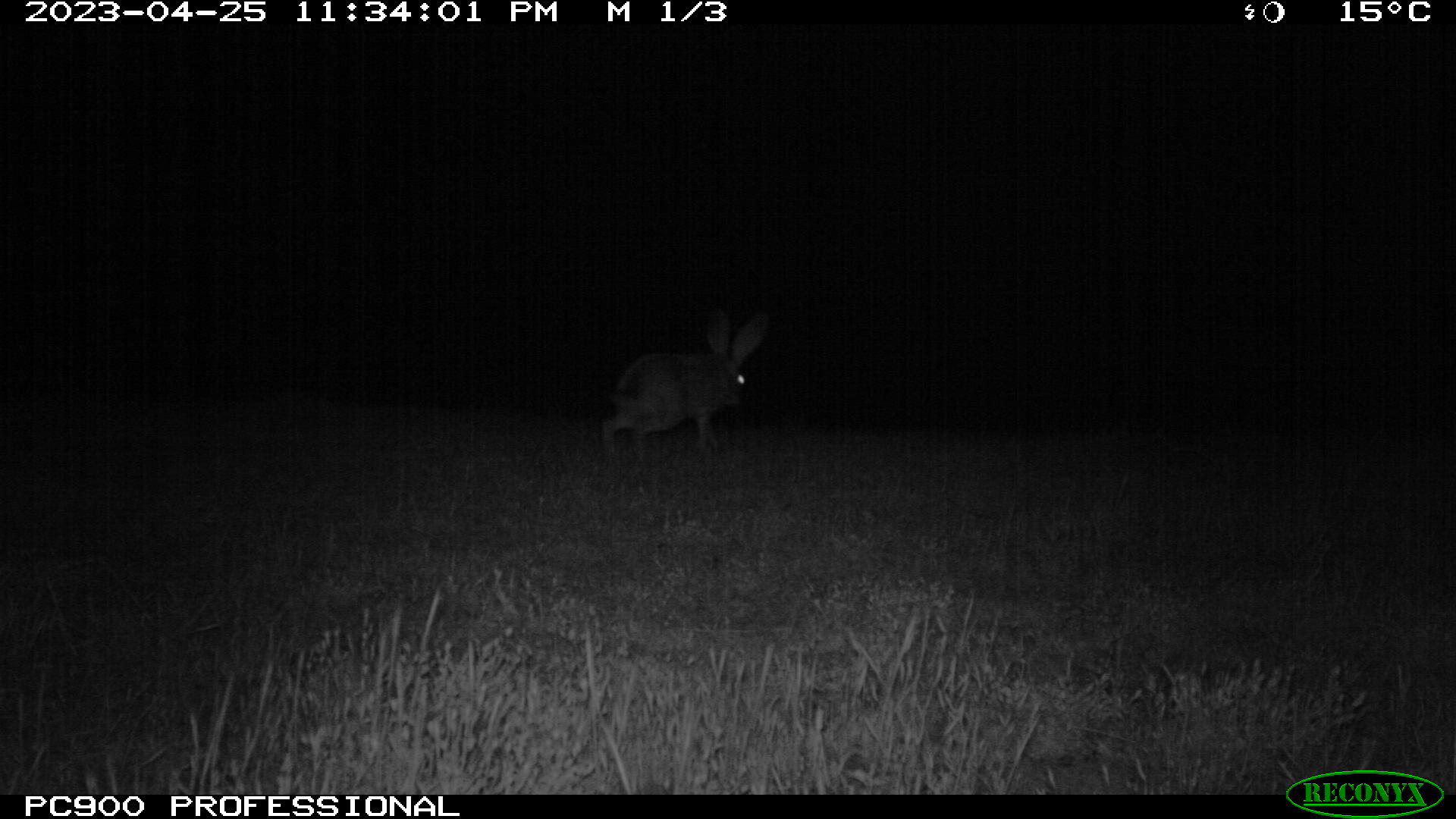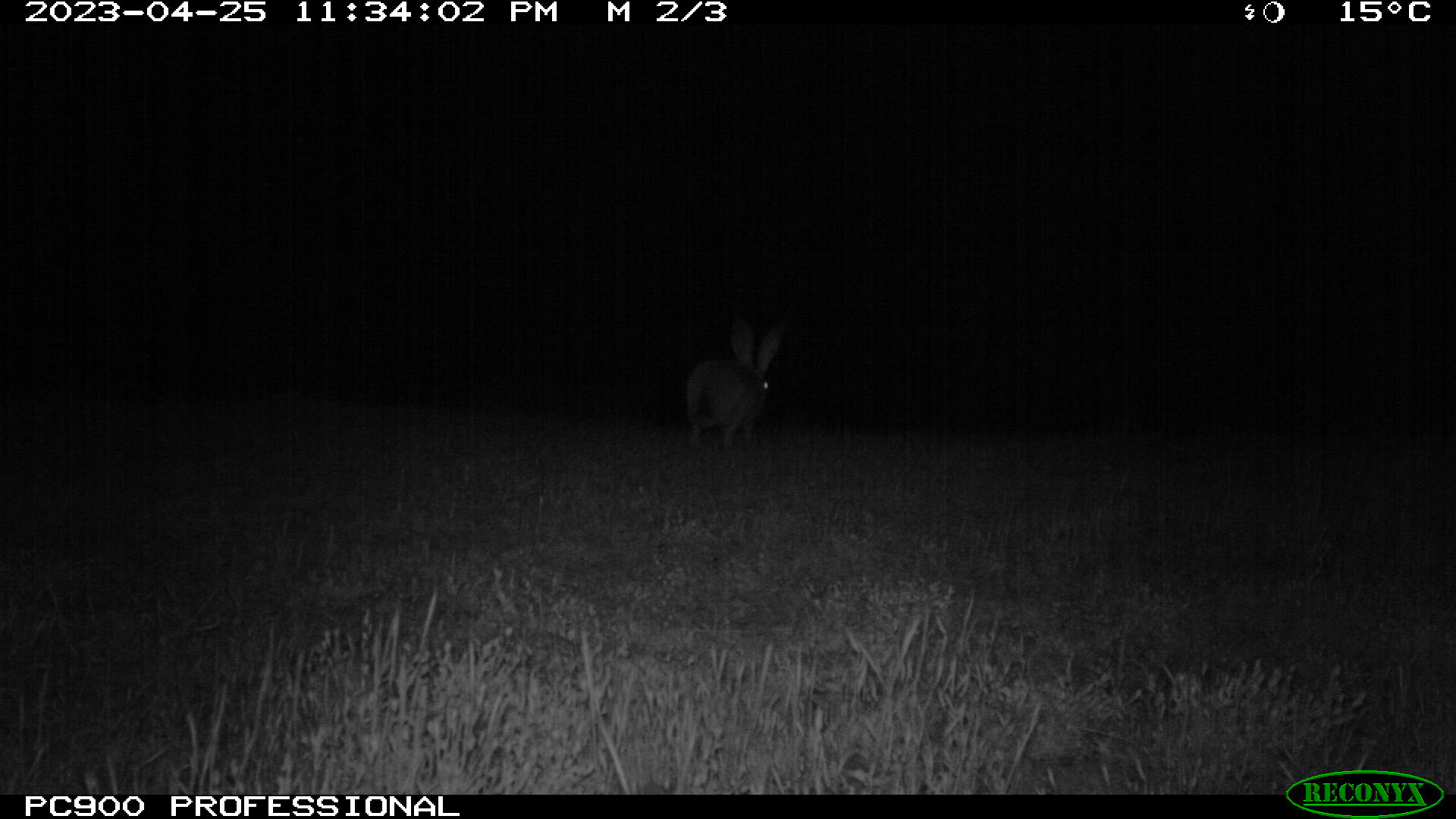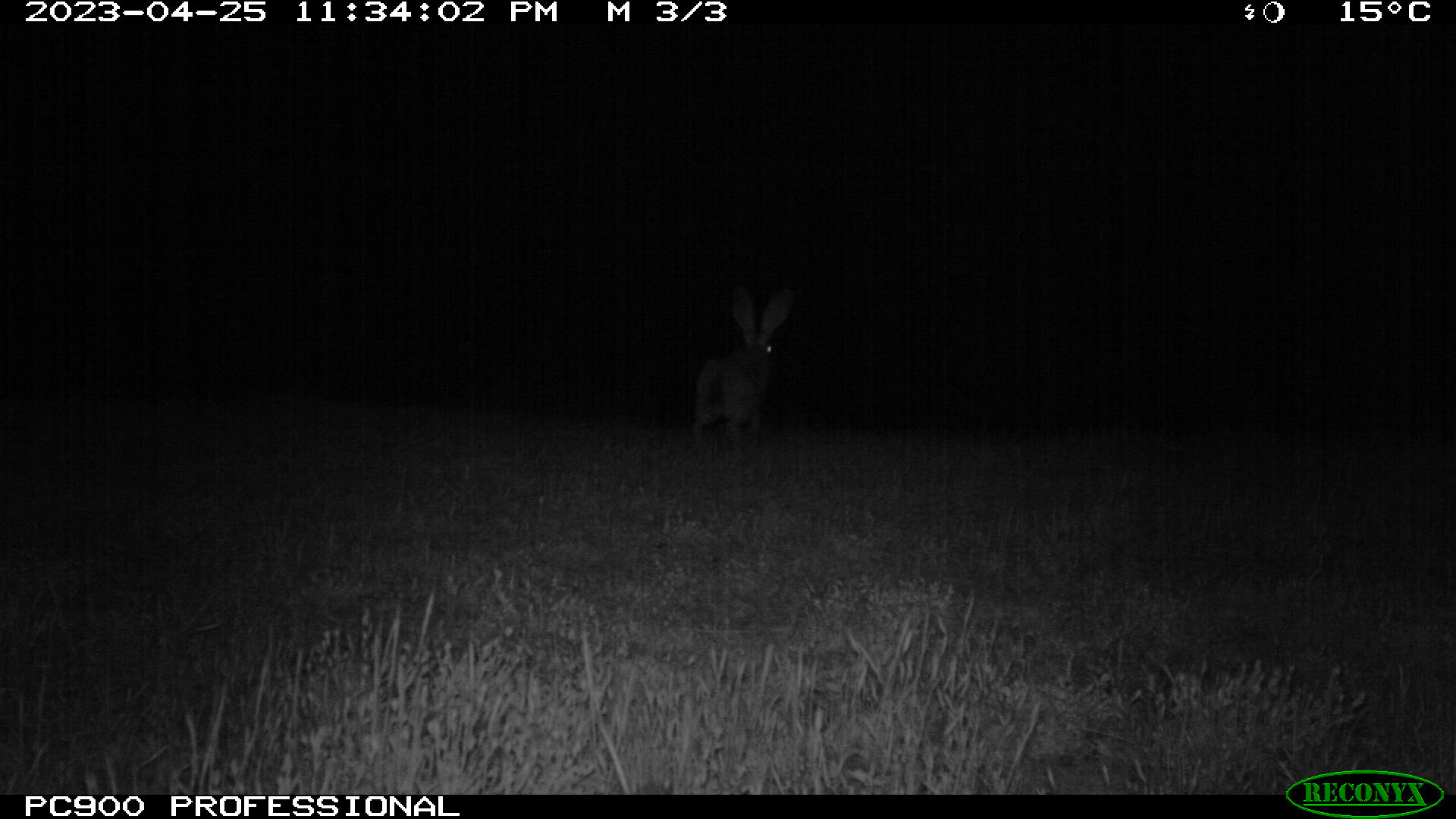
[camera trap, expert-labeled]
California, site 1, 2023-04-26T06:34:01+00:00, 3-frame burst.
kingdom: Animalia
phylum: Chordata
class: Mammalia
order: Lagomorpha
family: Leporidae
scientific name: Leporidae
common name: rabbit